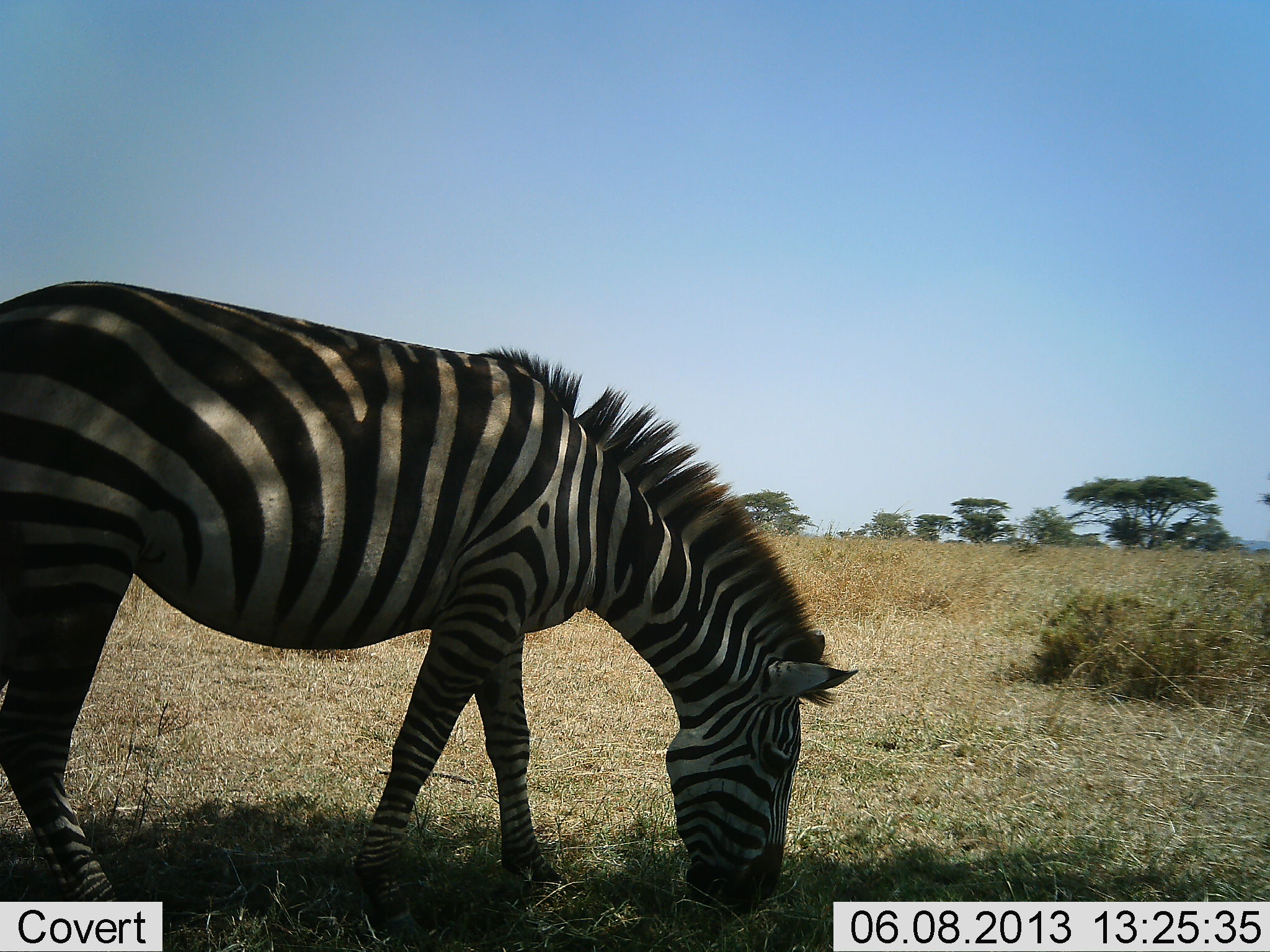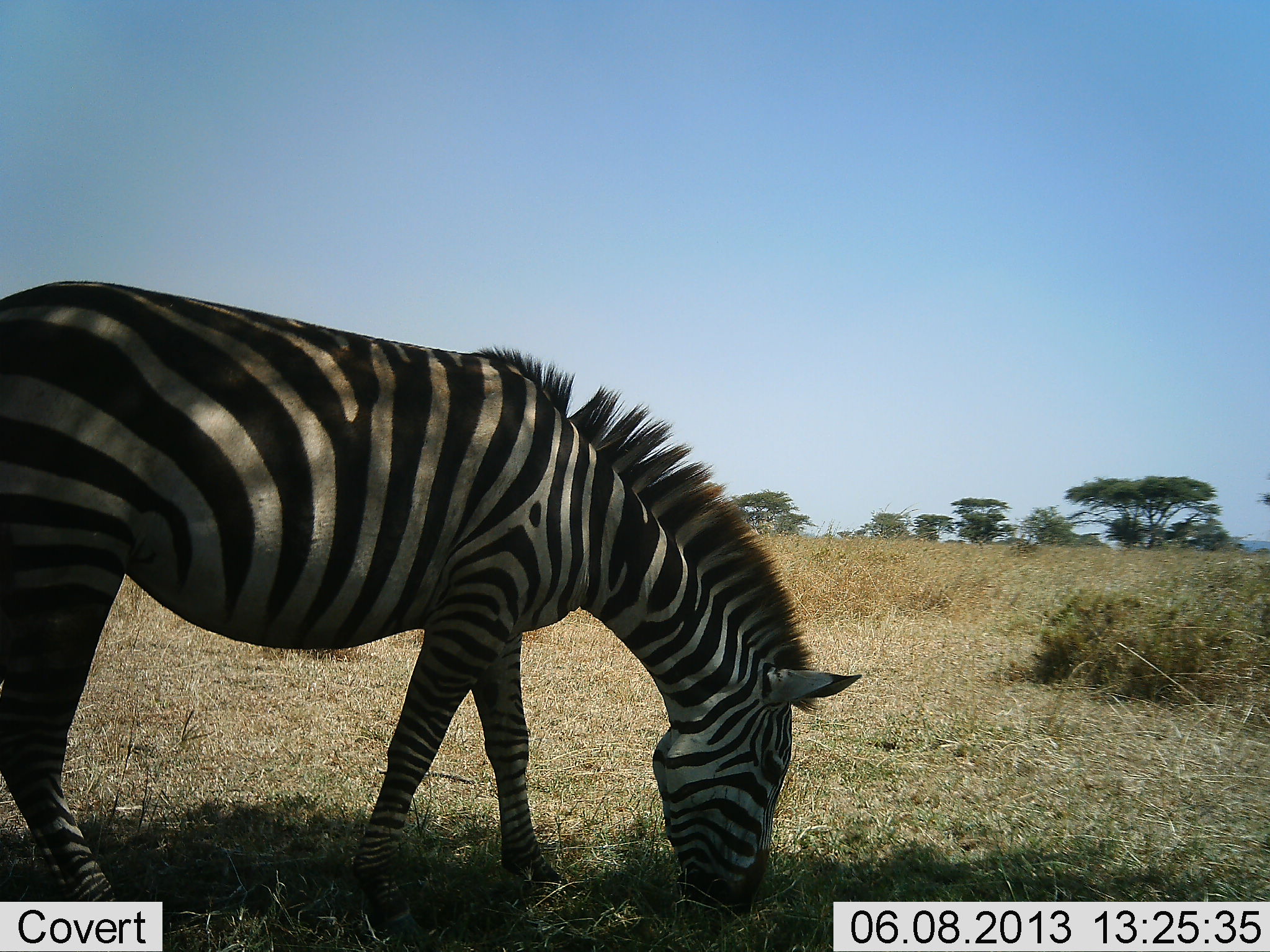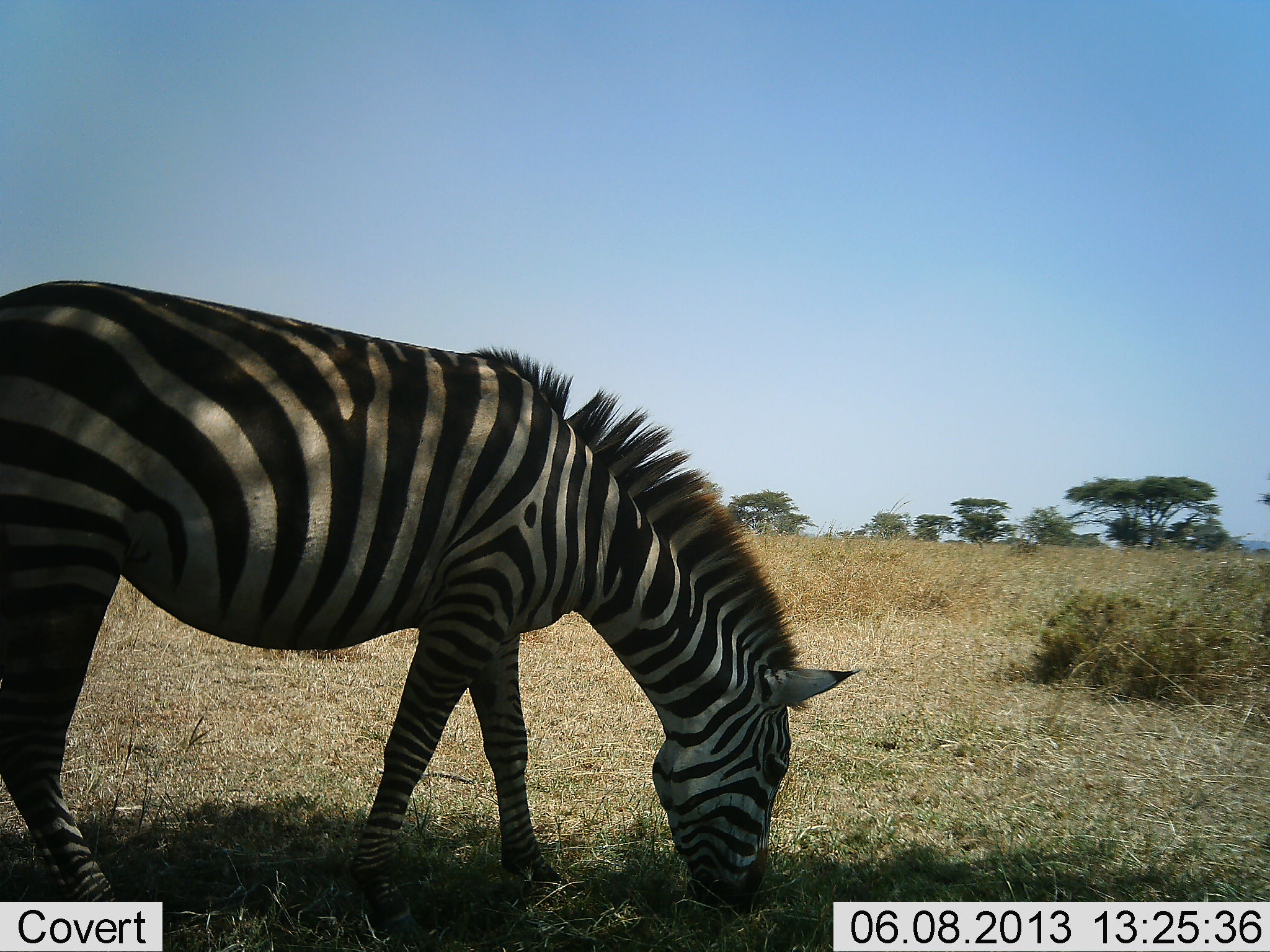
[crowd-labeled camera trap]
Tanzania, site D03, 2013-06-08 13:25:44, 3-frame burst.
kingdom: Animalia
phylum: Chordata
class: Mammalia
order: Perissodactyla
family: Equidae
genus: Equus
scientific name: Equus quagga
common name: plains zebra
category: zebra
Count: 1.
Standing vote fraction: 12%.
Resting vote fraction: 0%.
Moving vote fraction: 0%.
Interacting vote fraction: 0%.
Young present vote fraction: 0%.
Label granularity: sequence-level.